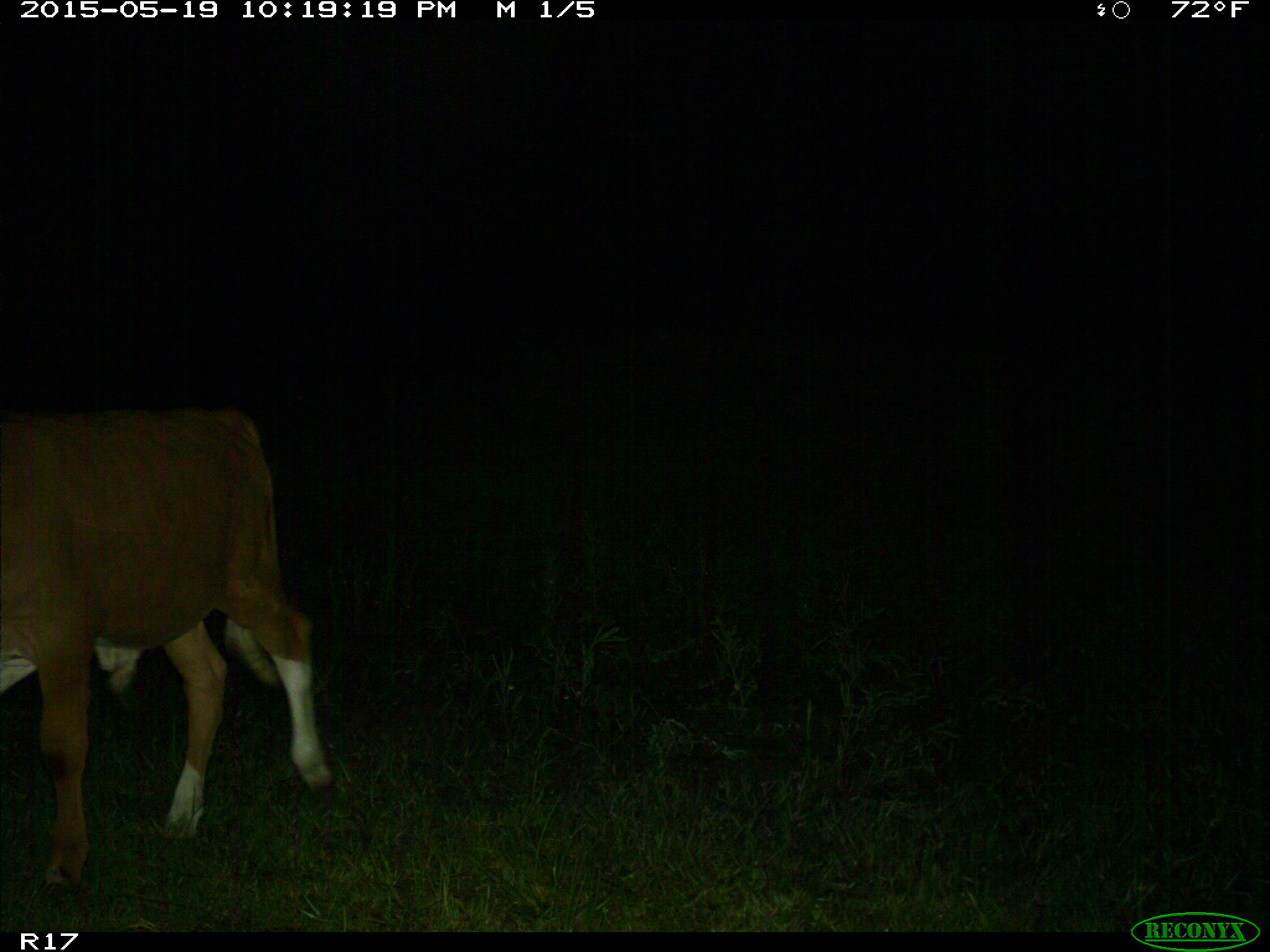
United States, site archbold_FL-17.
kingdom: Animalia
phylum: Chordata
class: Mammalia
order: Artiodactyla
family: Bovidae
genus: Bos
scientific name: Bos taurus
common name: domestic cow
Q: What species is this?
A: Bos taurus (domestic cow).